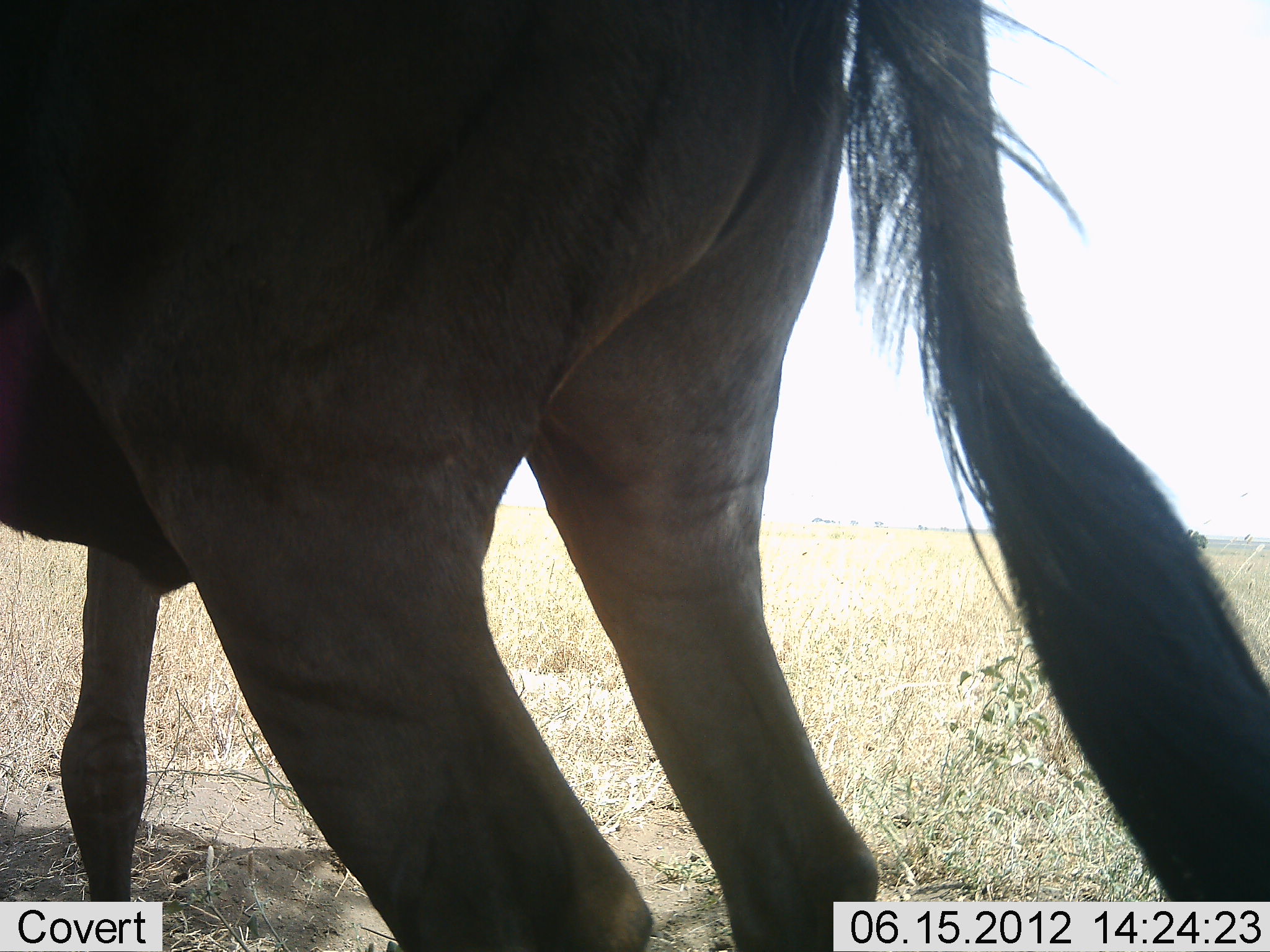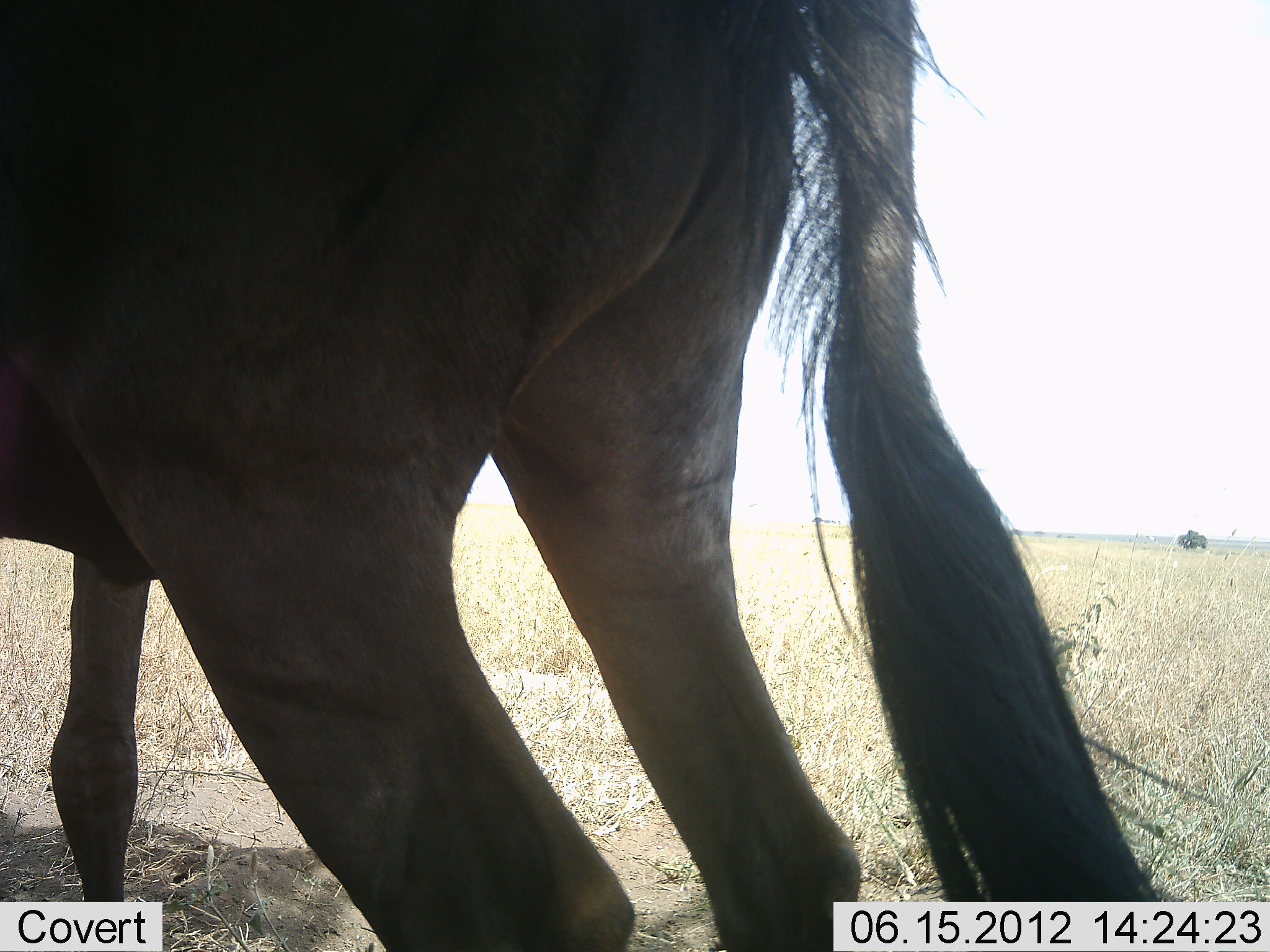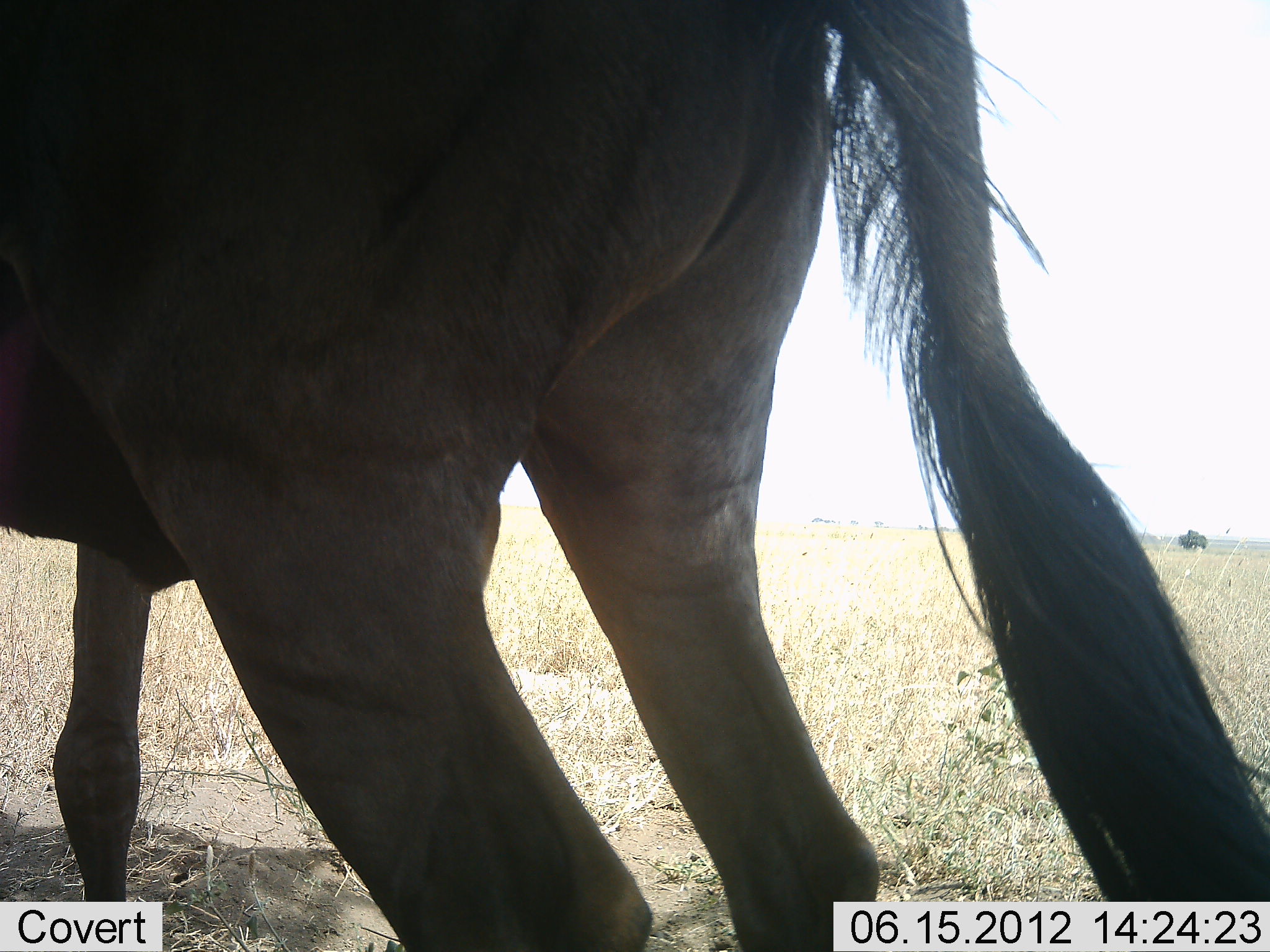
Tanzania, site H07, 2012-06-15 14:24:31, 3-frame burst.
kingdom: Animalia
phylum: Chordata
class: Mammalia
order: Artiodactyla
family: Bovidae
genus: Connochaetes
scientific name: Connochaetes taurinus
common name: blue wildebeest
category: wildebeest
Wildebeest (blue wildebeest) (Connochaetes taurinus), count 1. Behavior (volunteer vote fractions): standing 90%, resting 0%, moving 10%, interacting 0%. Young present (vote fraction): 0%. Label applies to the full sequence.